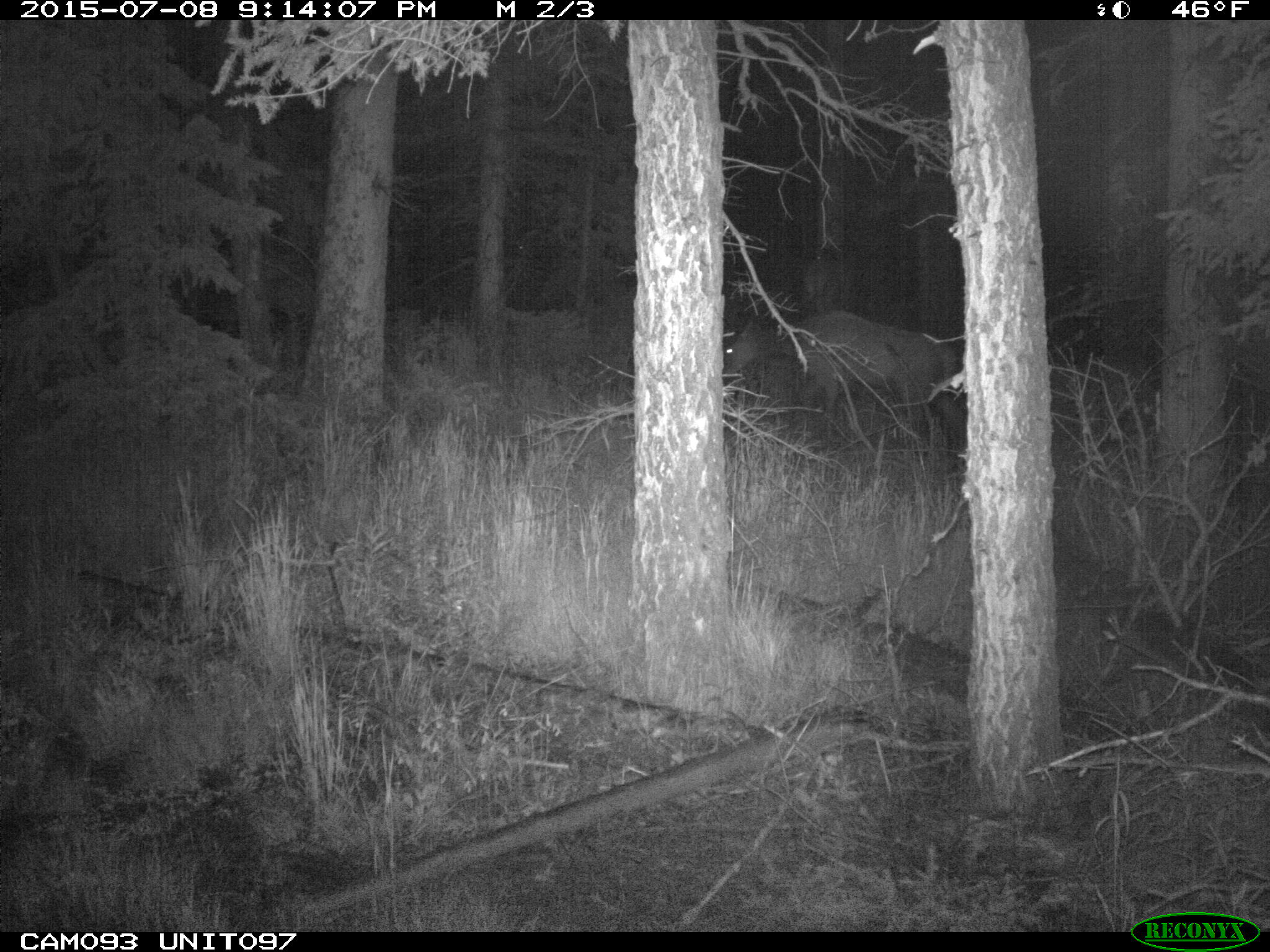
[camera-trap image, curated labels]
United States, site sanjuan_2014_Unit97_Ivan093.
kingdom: Animalia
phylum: Chordata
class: Mammalia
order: Artiodactyla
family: Cervidae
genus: Cervus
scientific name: Cervus elaphus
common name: red deer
Cervus elaphus (red deer).